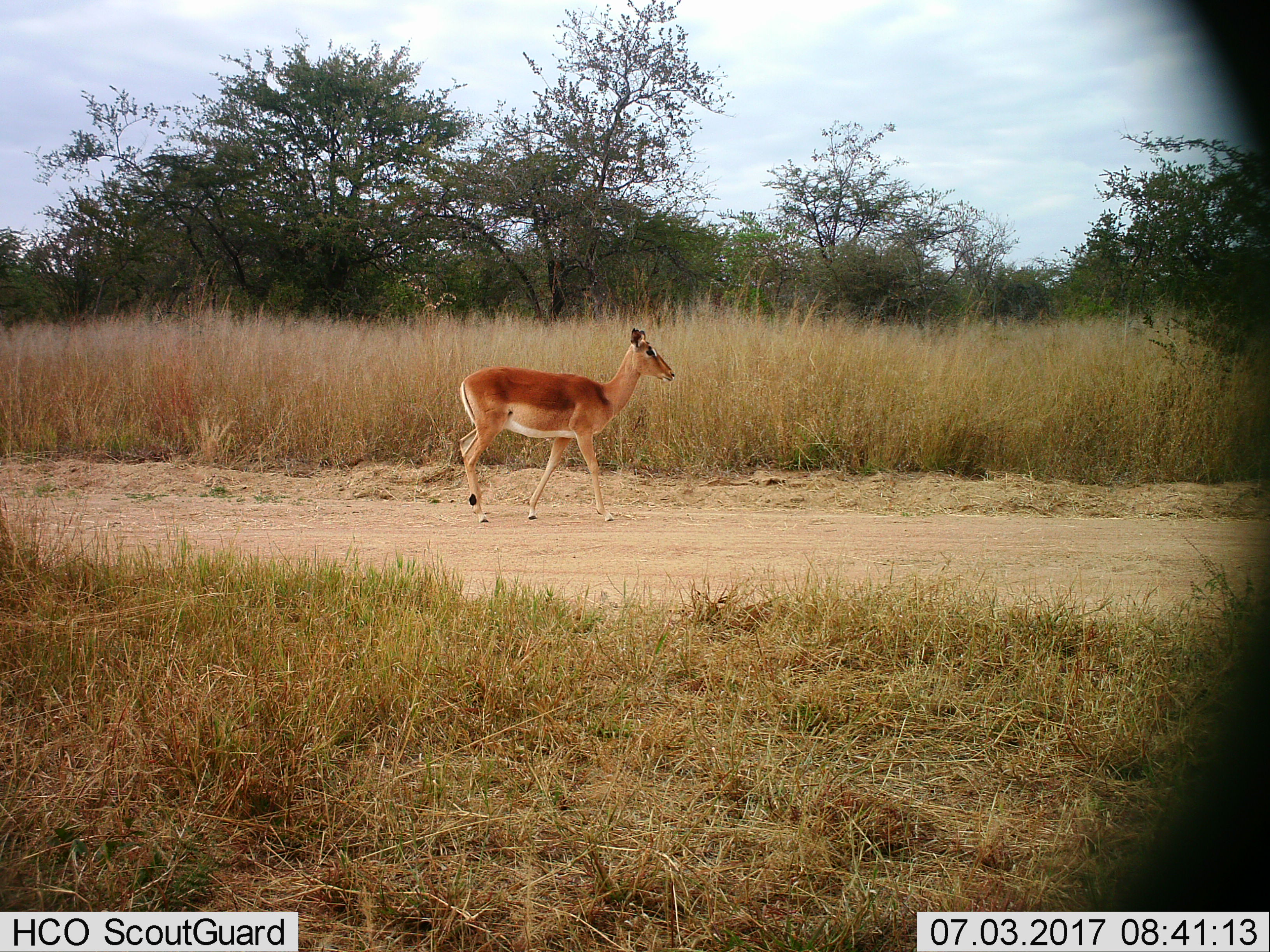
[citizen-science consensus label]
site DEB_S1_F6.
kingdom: Animalia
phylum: Chordata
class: Mammalia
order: Artiodactyla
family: Bovidae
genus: Aepyceros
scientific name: Aepyceros melampus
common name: impala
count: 1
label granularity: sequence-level